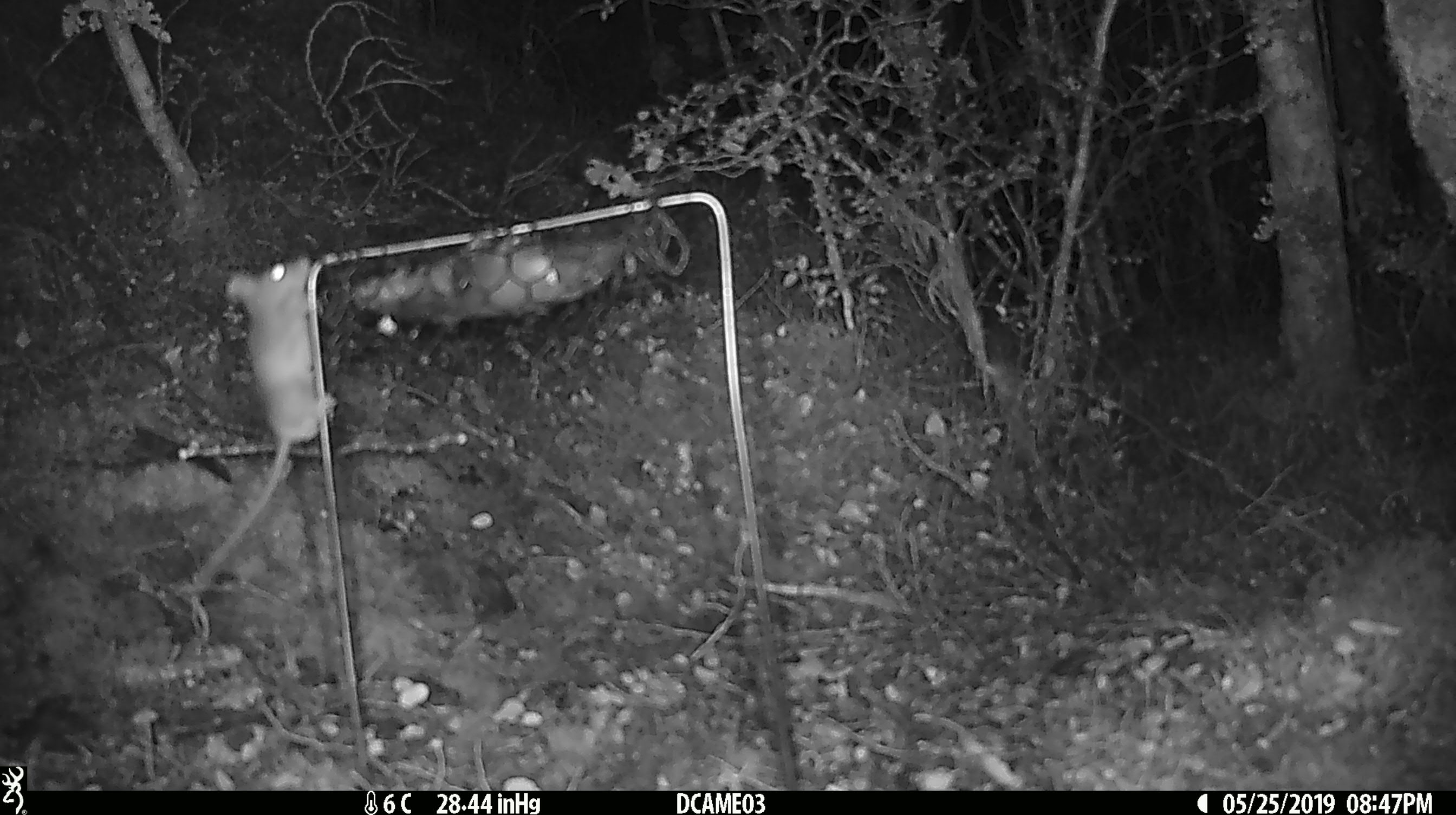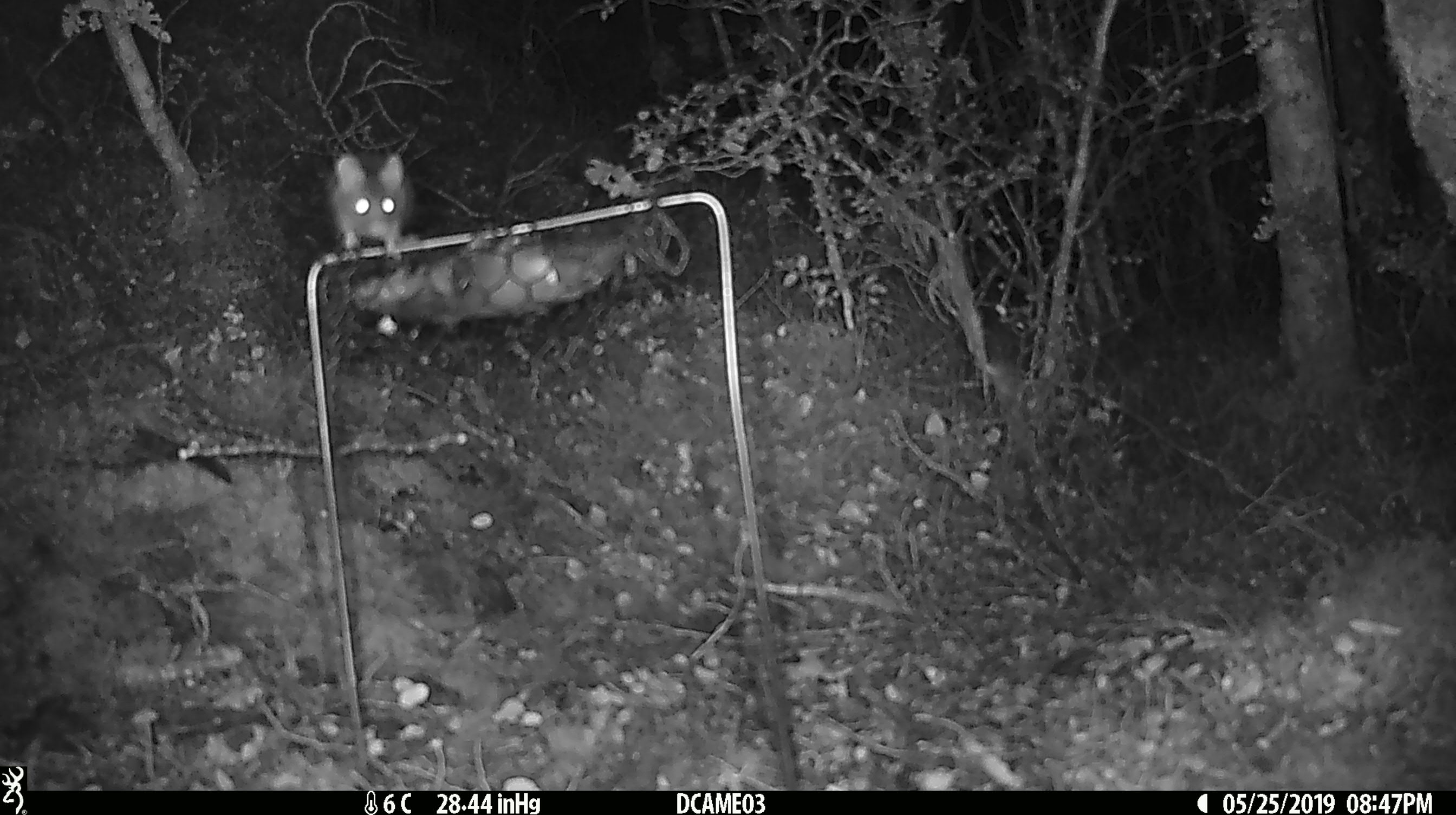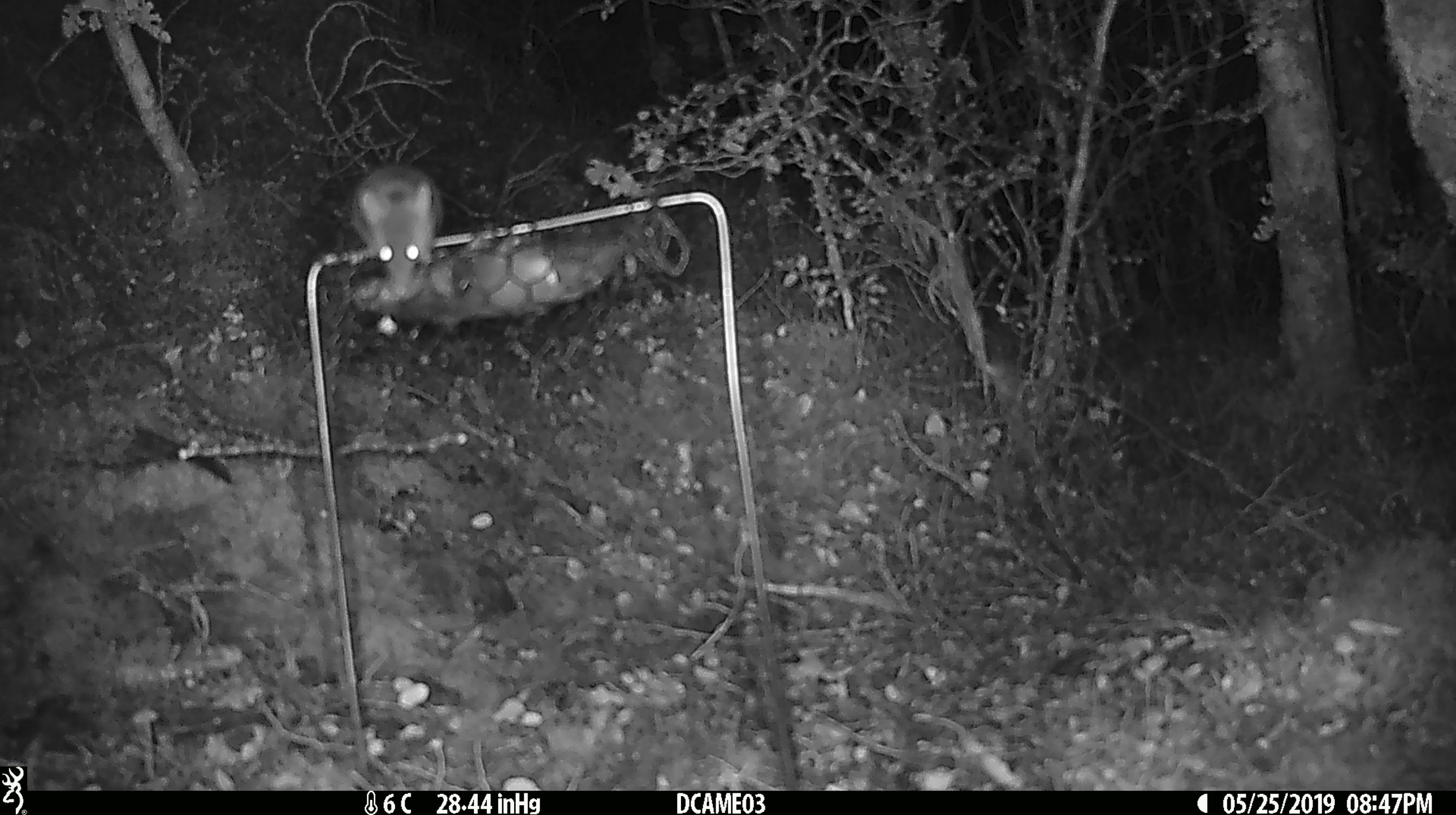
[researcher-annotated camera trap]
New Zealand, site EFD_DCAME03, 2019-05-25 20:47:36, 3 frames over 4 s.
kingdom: Animalia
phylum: Chordata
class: Mammalia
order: Rodentia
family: Muridae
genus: Mus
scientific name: Mus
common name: mouse